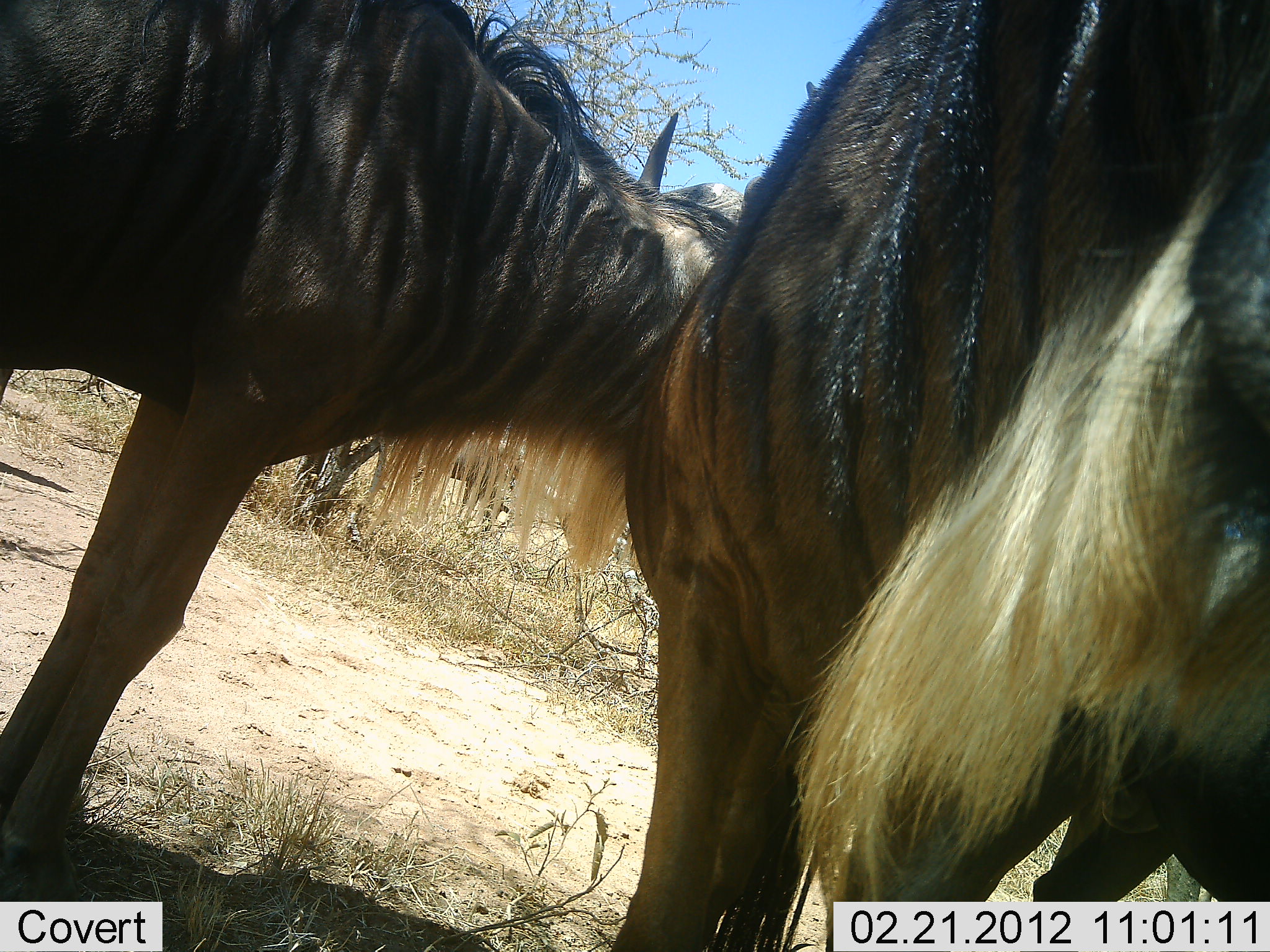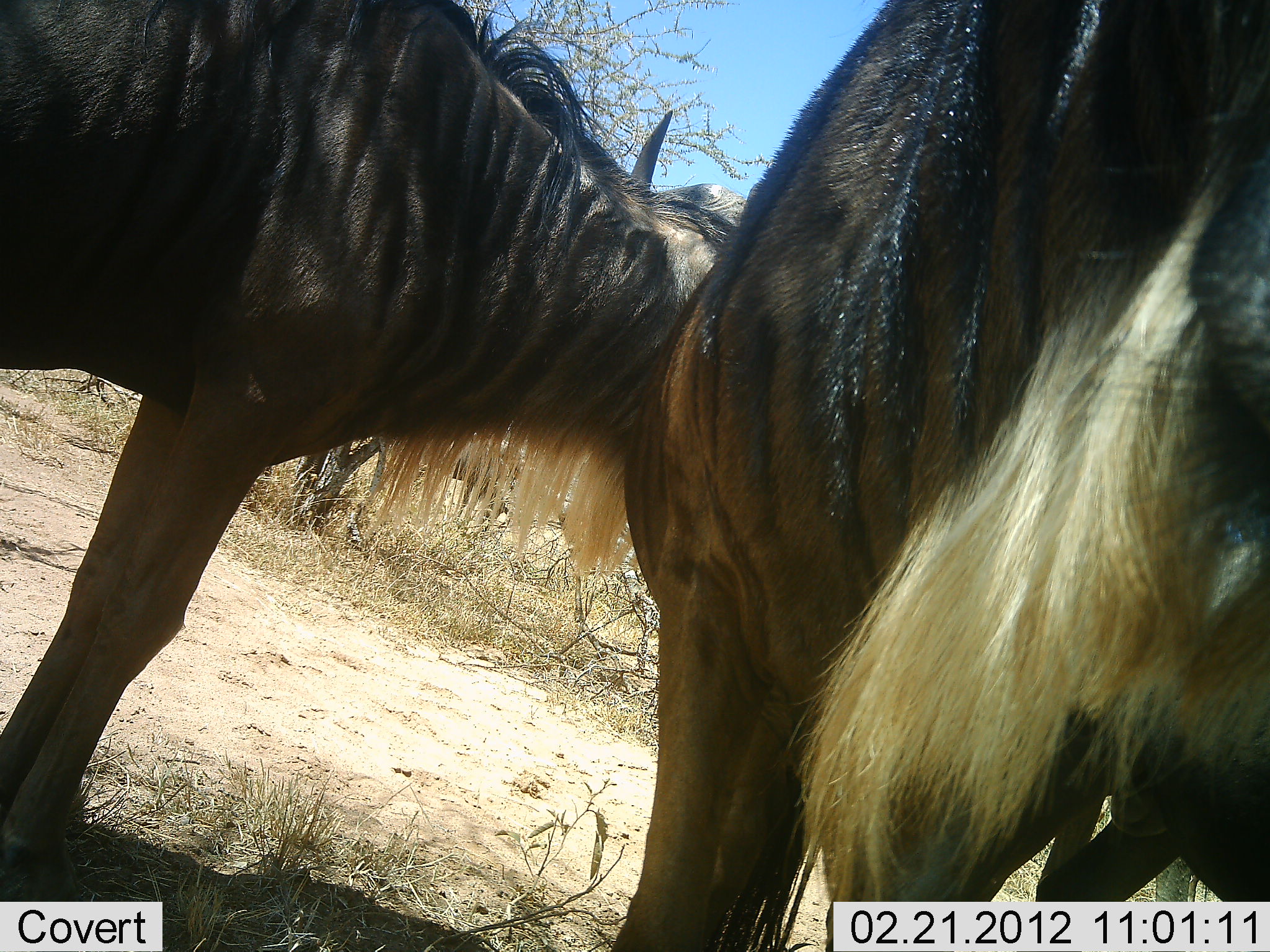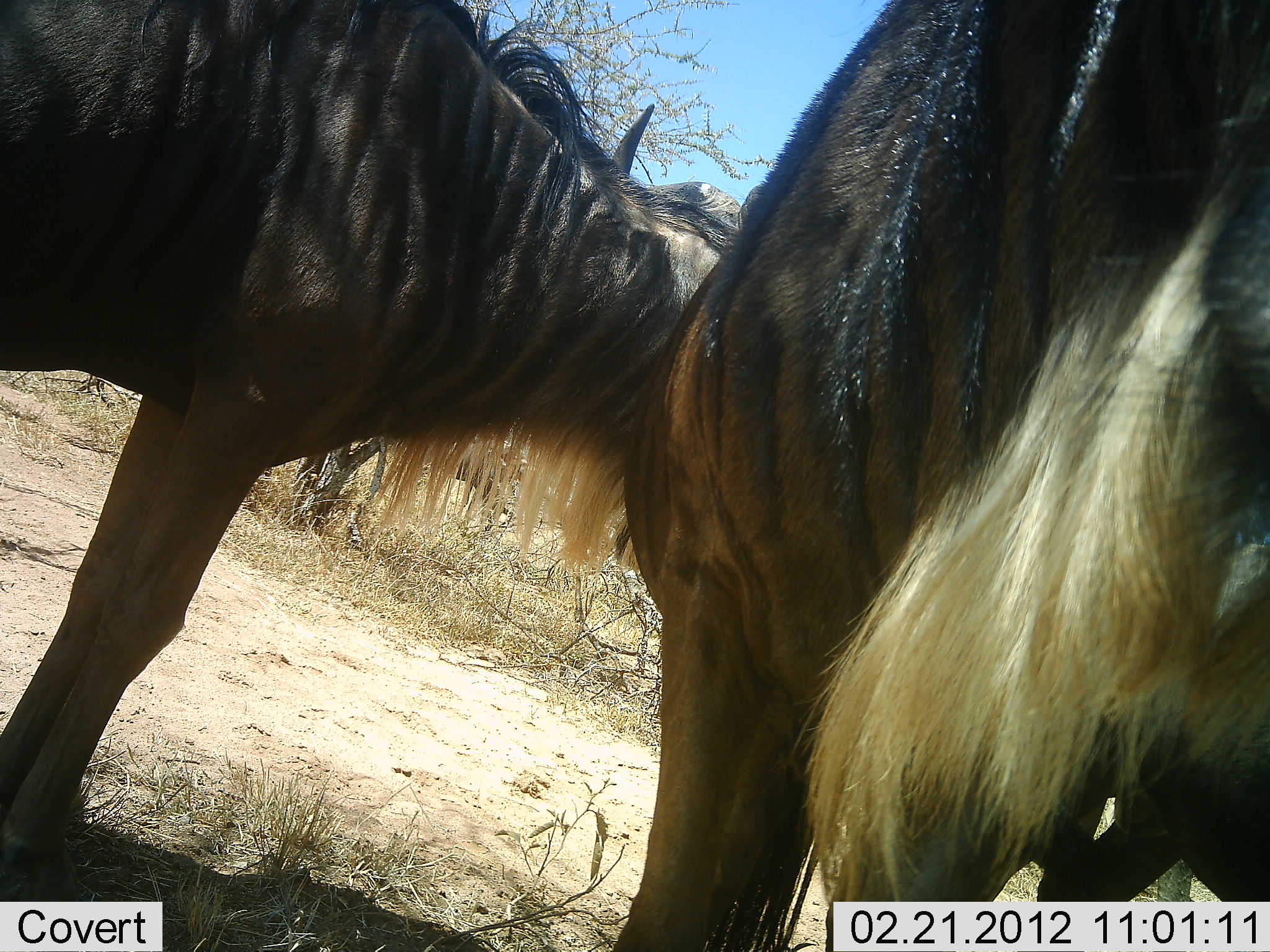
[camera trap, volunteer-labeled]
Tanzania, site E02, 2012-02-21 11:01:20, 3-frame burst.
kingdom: Animalia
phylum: Chordata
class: Mammalia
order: Artiodactyla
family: Bovidae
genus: Connochaetes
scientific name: Connochaetes taurinus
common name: blue wildebeest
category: wildebeest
Wildebeest (blue wildebeest) (Connochaetes taurinus), count 2. Behavior (volunteer vote fractions): standing 94%, resting 6%, moving 6%, interacting 6%. Young present (vote fraction): 6%. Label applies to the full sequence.